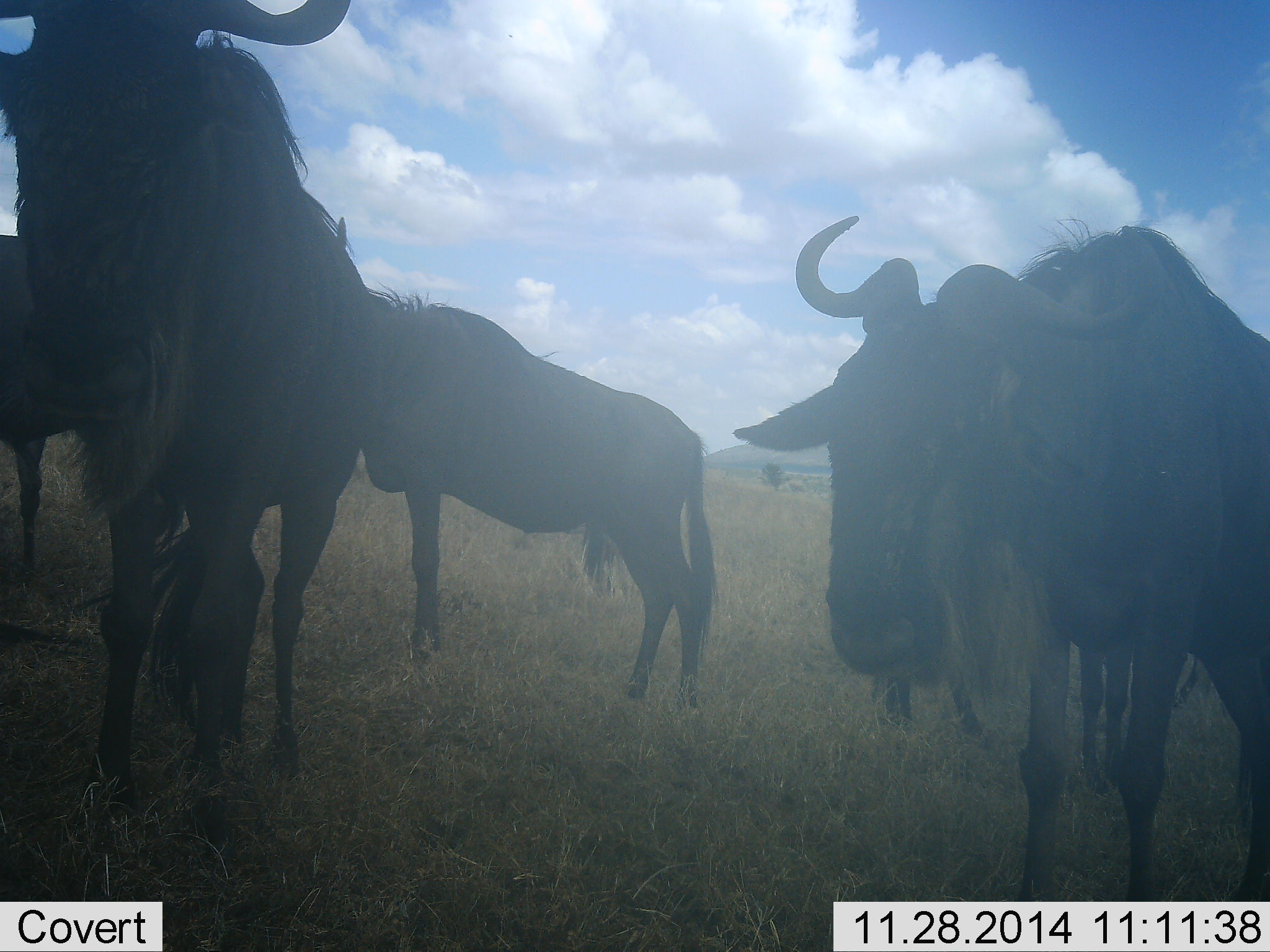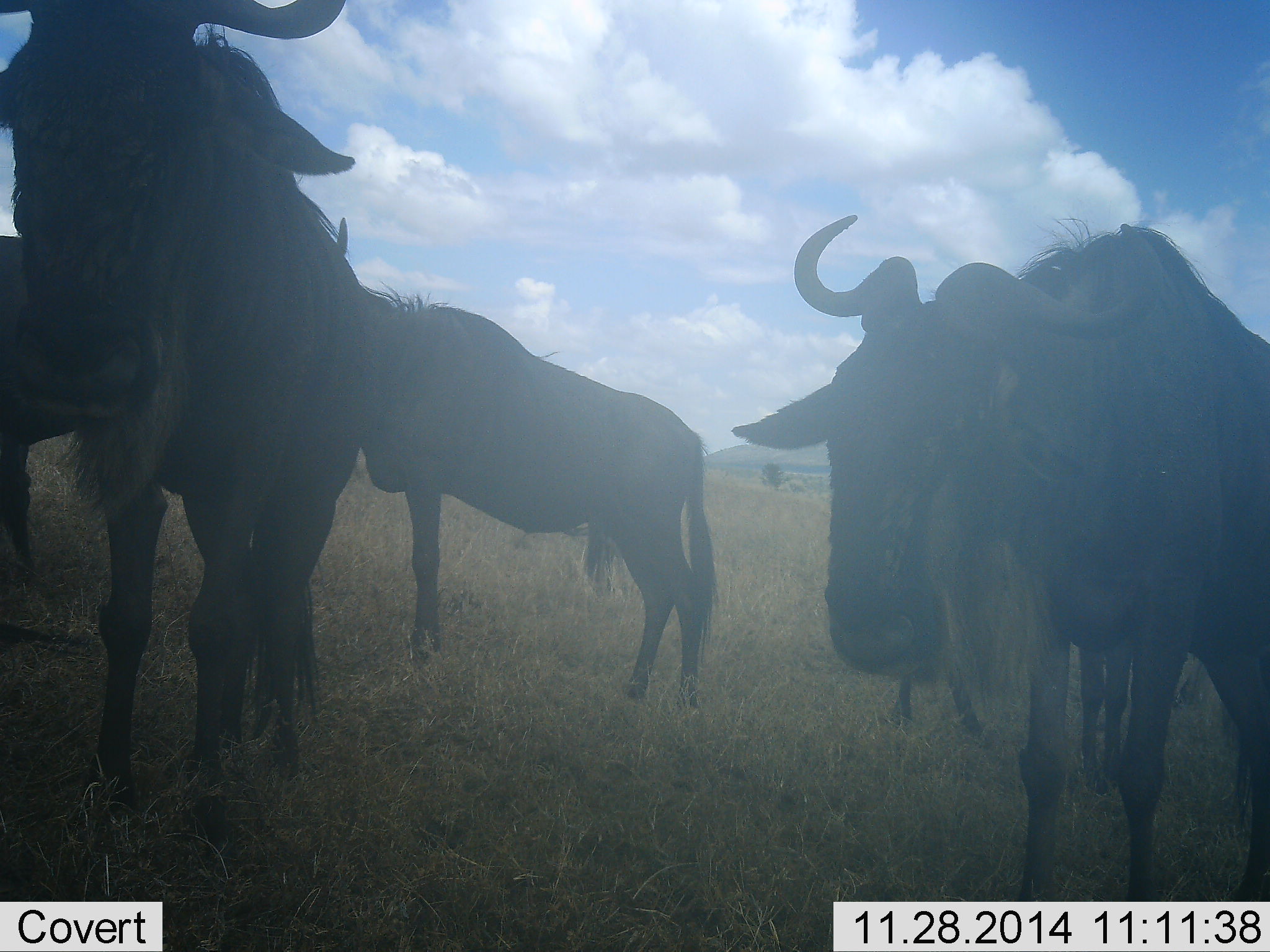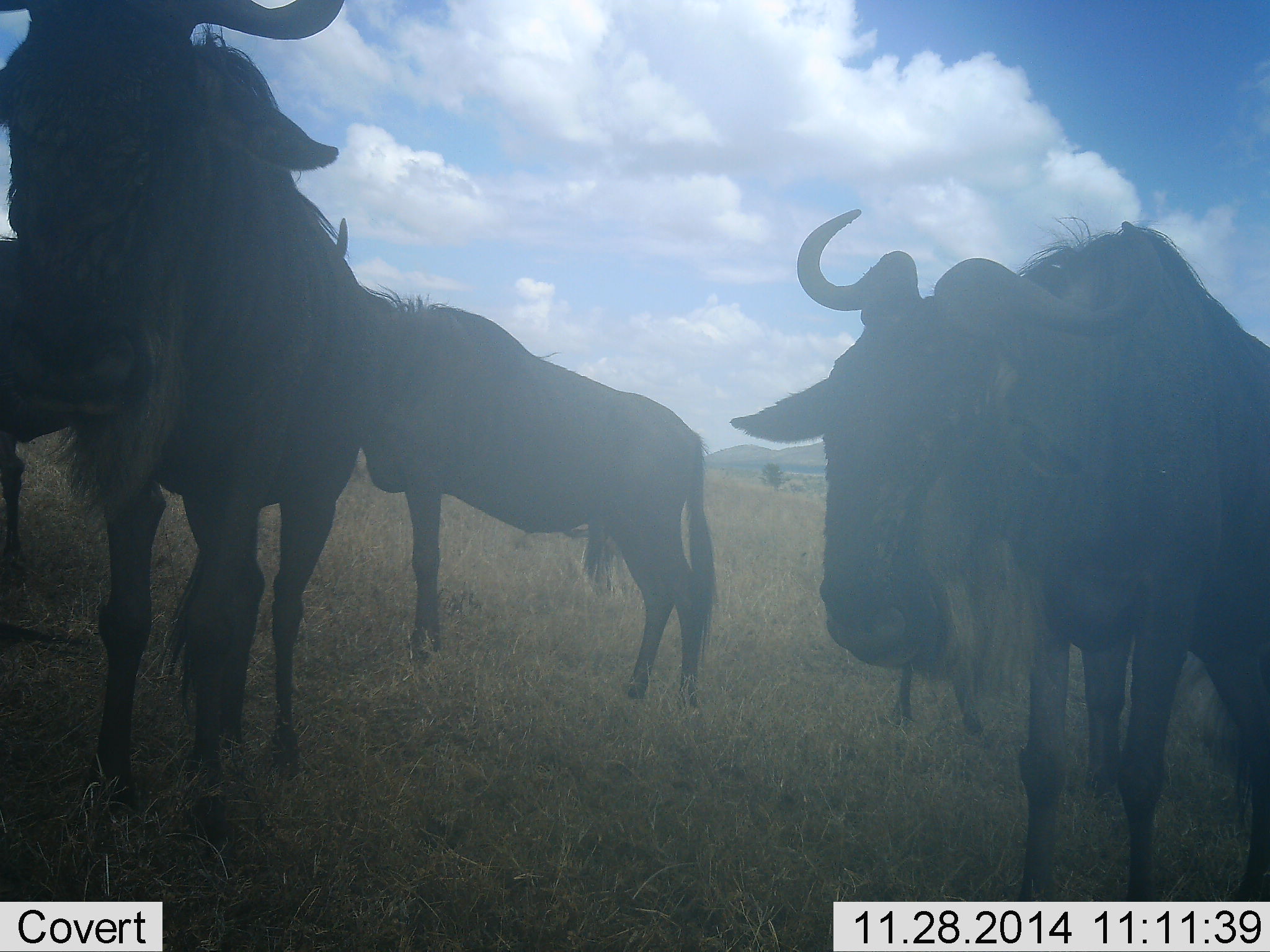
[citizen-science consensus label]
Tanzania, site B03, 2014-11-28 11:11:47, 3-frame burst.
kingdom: Animalia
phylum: Chordata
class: Mammalia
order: Artiodactyla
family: Bovidae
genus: Connochaetes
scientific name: Connochaetes taurinus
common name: blue wildebeest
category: wildebeest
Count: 5.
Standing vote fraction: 100%.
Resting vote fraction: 0%.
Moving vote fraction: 10%.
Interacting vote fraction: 0%.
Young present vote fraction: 10%.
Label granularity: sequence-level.